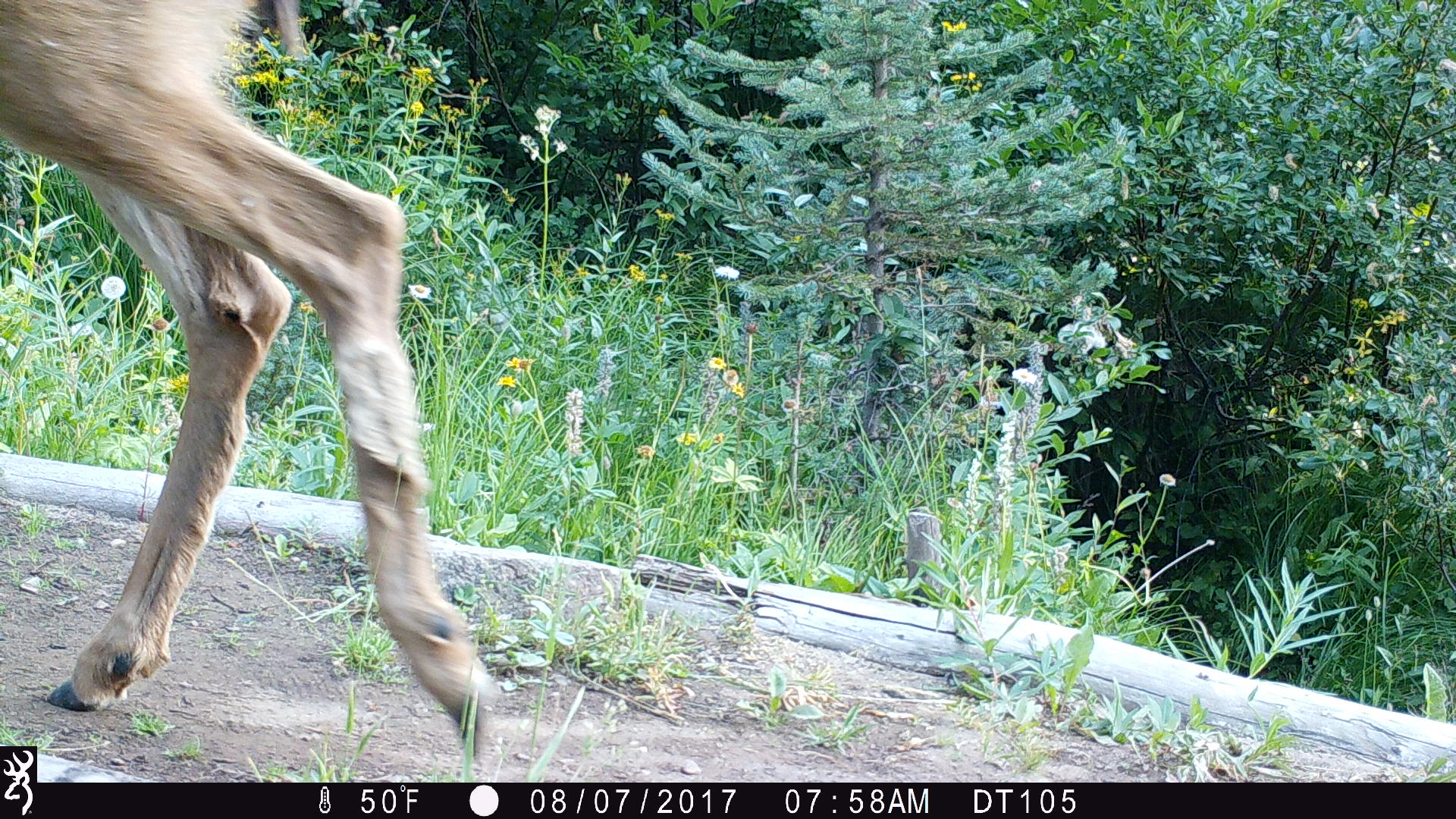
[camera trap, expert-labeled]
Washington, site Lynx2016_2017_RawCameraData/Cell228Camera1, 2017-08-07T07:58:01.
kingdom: Animalia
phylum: Chordata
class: Mammalia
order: Artiodactyla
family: Cervidae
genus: Odocoileus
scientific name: Odocoileus hemionus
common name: mule deer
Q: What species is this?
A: Odocoileus hemionus (mule deer).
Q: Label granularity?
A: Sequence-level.